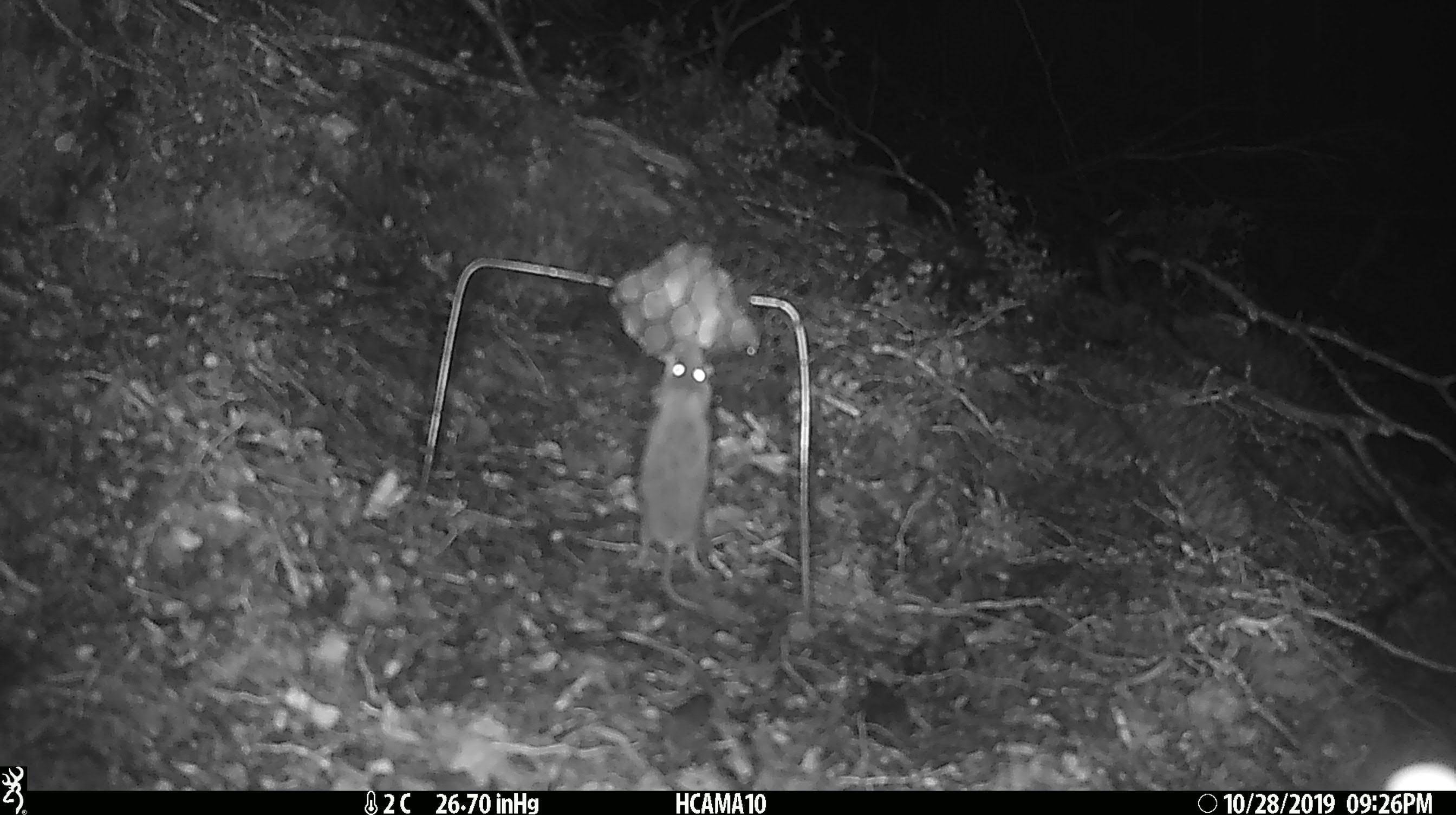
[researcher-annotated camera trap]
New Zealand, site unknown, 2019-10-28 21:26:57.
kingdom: Animalia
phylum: Chordata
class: Mammalia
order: Rodentia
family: Muridae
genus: Mus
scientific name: Mus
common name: mouse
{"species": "mouse (Mus)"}